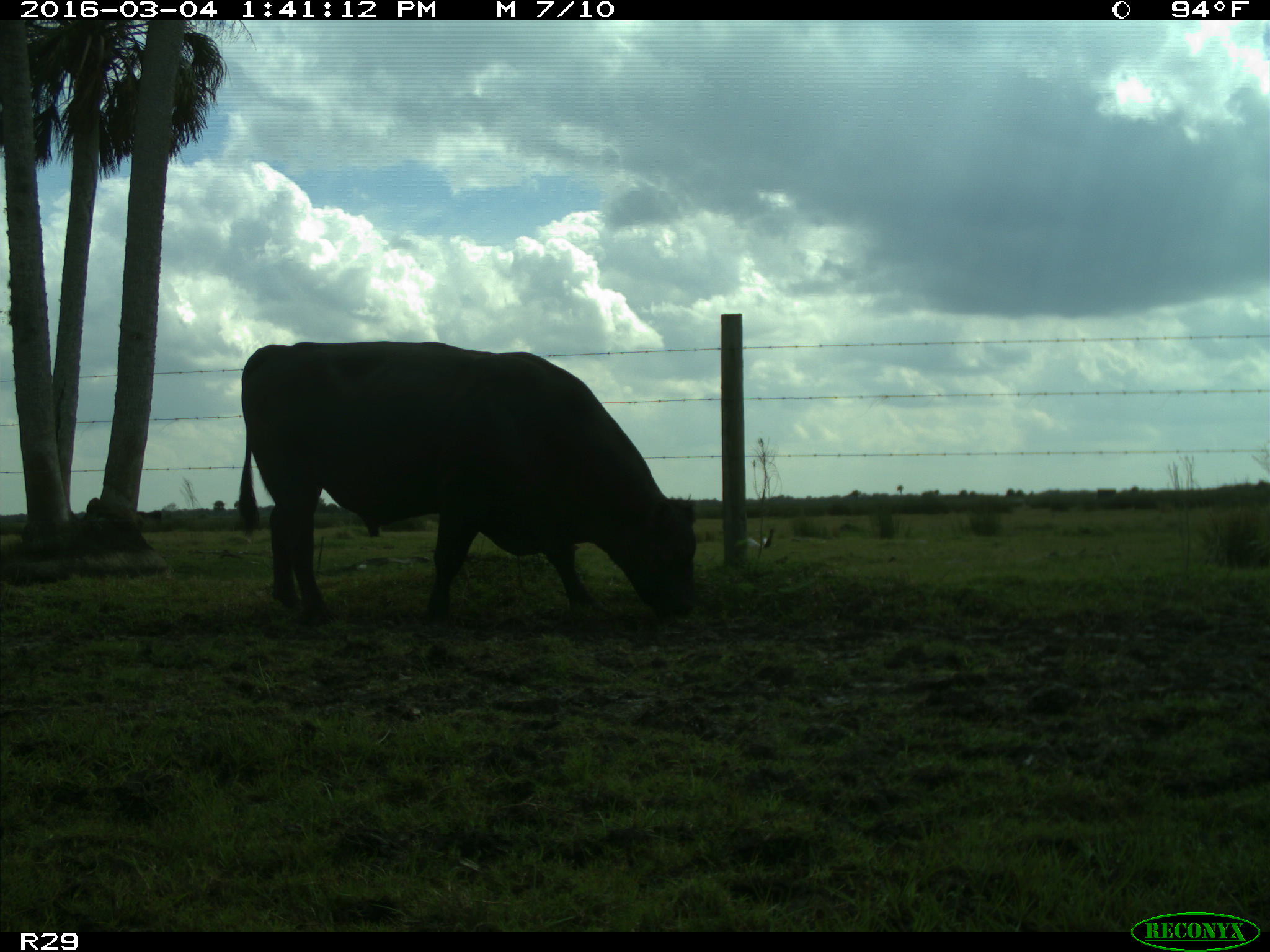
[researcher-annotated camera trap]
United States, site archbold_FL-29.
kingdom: Animalia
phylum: Chordata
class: Mammalia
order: Artiodactyla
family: Bovidae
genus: Bos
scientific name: Bos taurus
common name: domestic cow